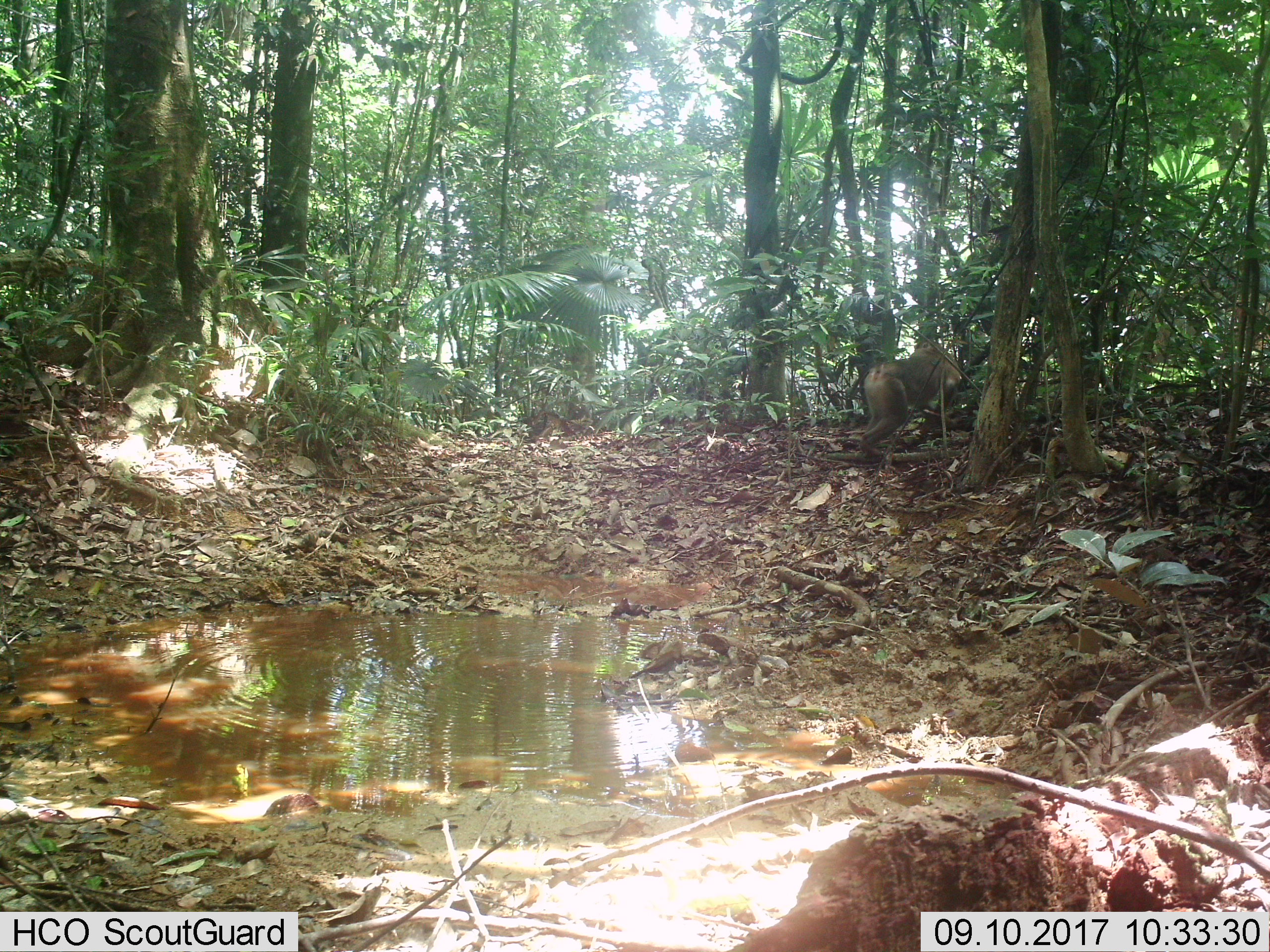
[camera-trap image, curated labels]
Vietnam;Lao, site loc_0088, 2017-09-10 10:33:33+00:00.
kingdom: Animalia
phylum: Chordata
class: Mammalia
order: Primates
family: Cercopithecidae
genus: Macaca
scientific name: Macaca nemestrina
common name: pig-tailed macaque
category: pig tailed macaque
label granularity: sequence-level